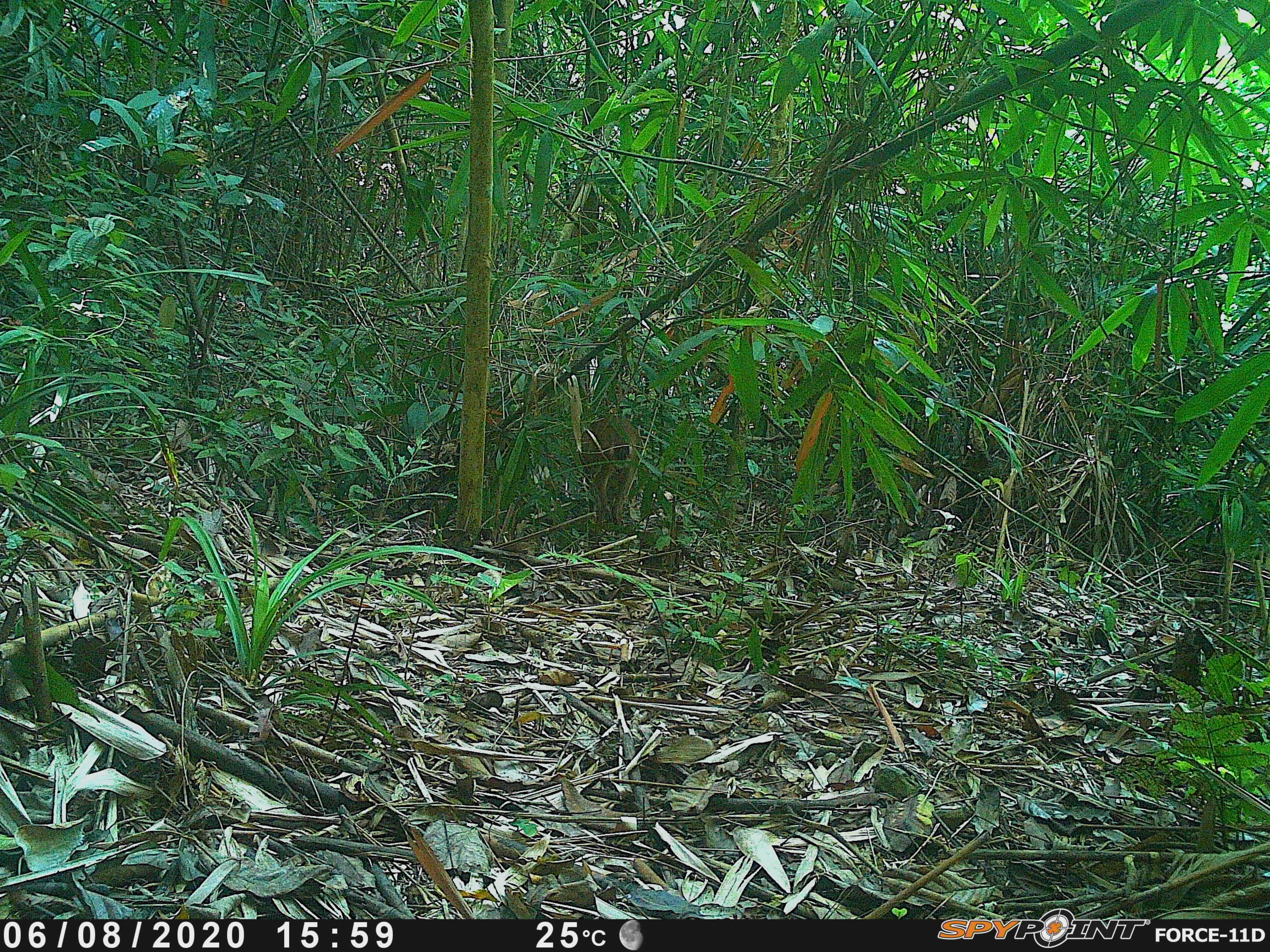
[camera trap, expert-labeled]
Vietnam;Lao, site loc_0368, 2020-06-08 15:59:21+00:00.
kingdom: Animalia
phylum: Chordata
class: Mammalia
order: Artiodactyla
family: Cervidae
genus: Muntiacus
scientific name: Muntiacus vuquangensis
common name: large-antlered muntjac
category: large antlered muntjac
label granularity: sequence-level